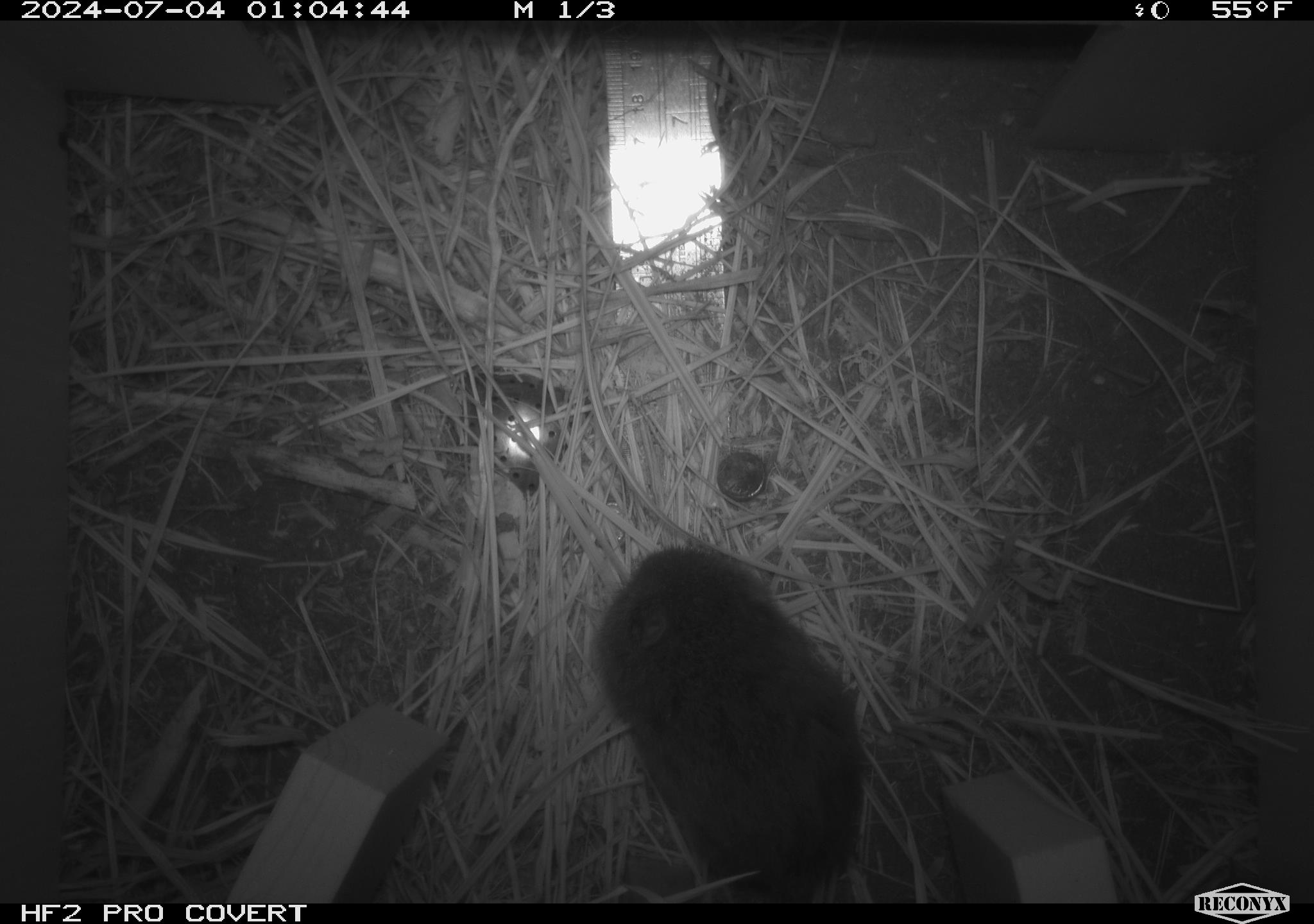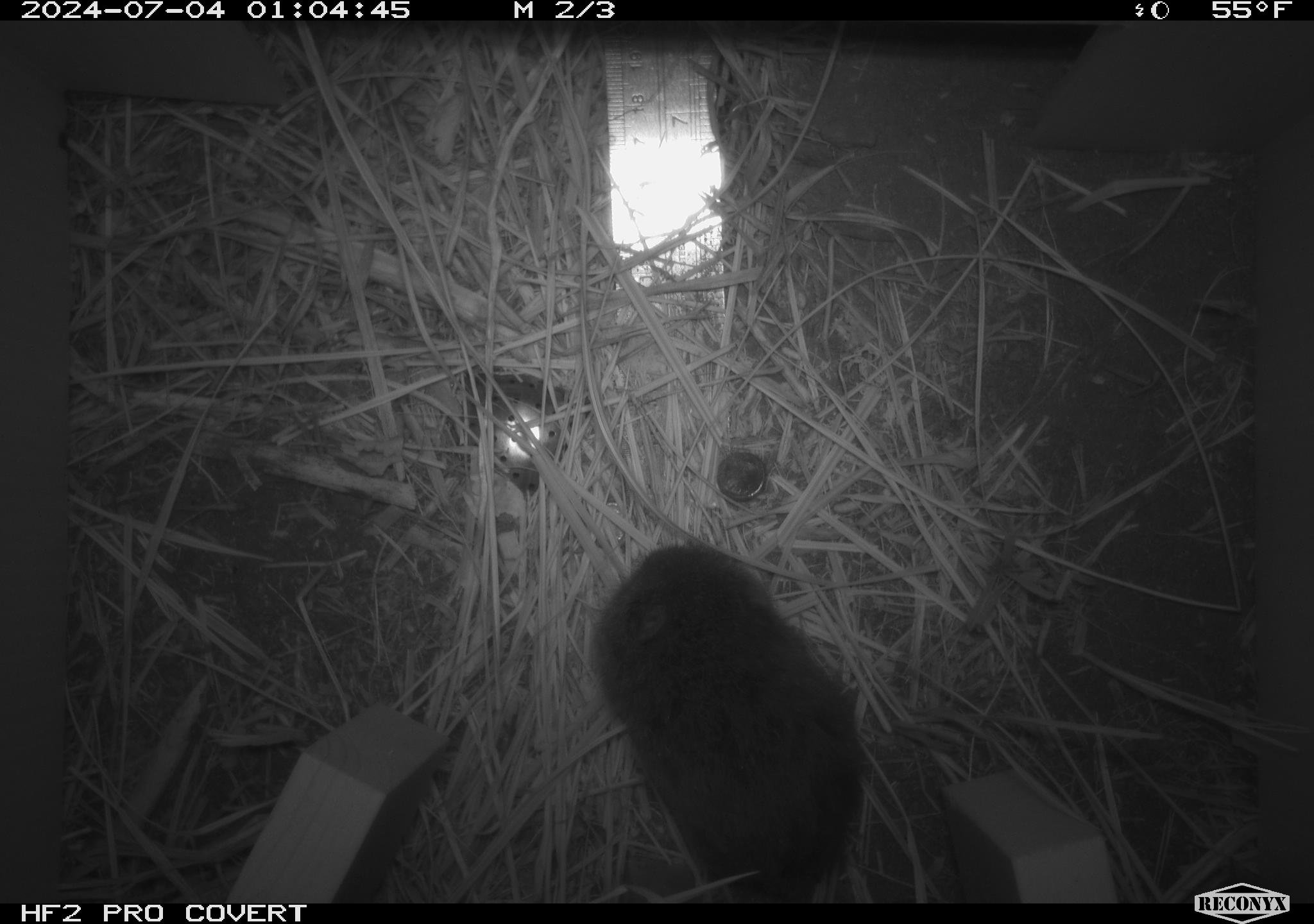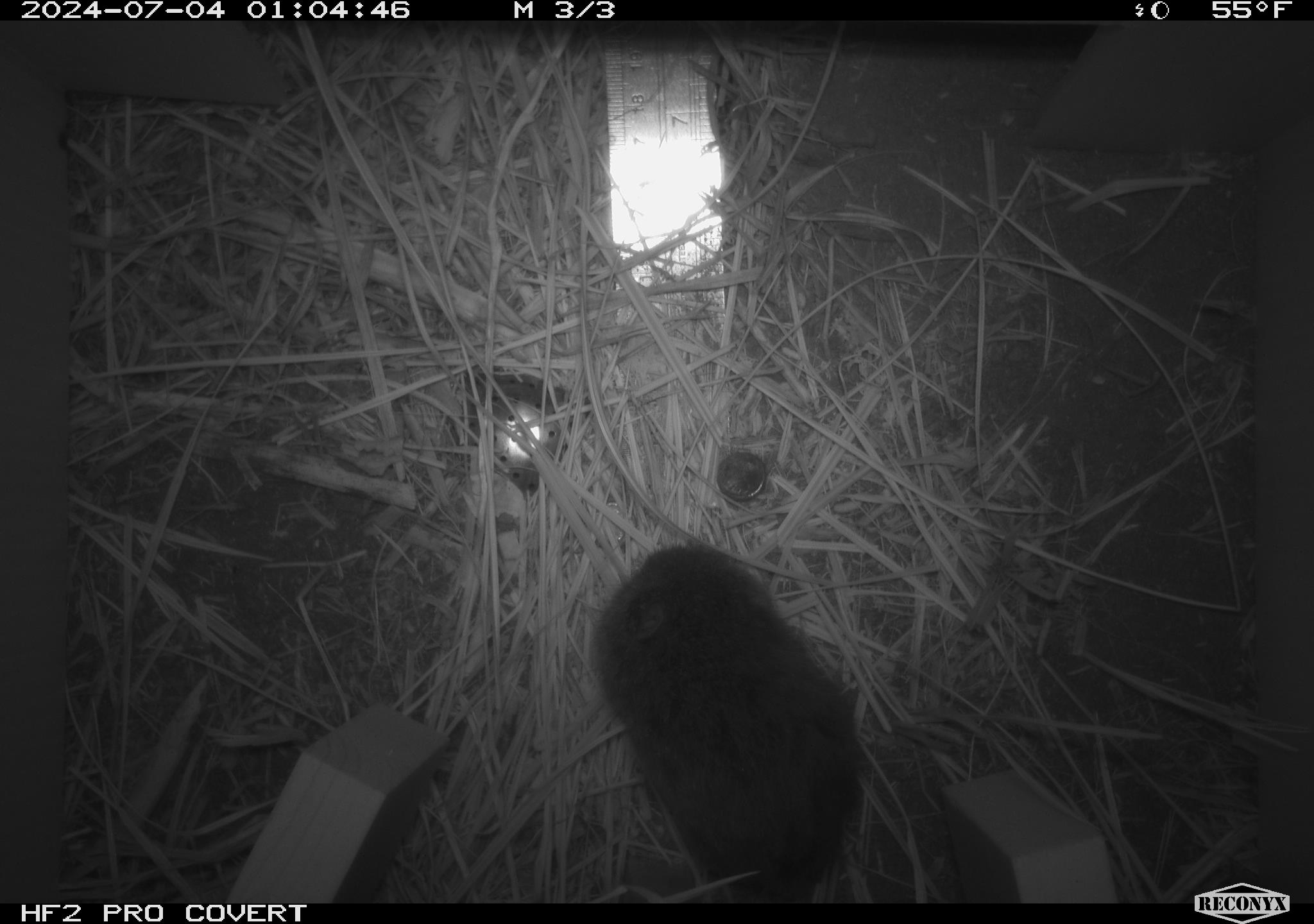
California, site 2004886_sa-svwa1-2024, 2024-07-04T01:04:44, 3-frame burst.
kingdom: Animalia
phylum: Chordata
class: Mammalia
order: Rodentia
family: Cricetidae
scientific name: Arvicolinae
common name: voles, lemmings, and muskrats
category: arvicolinae subfamily